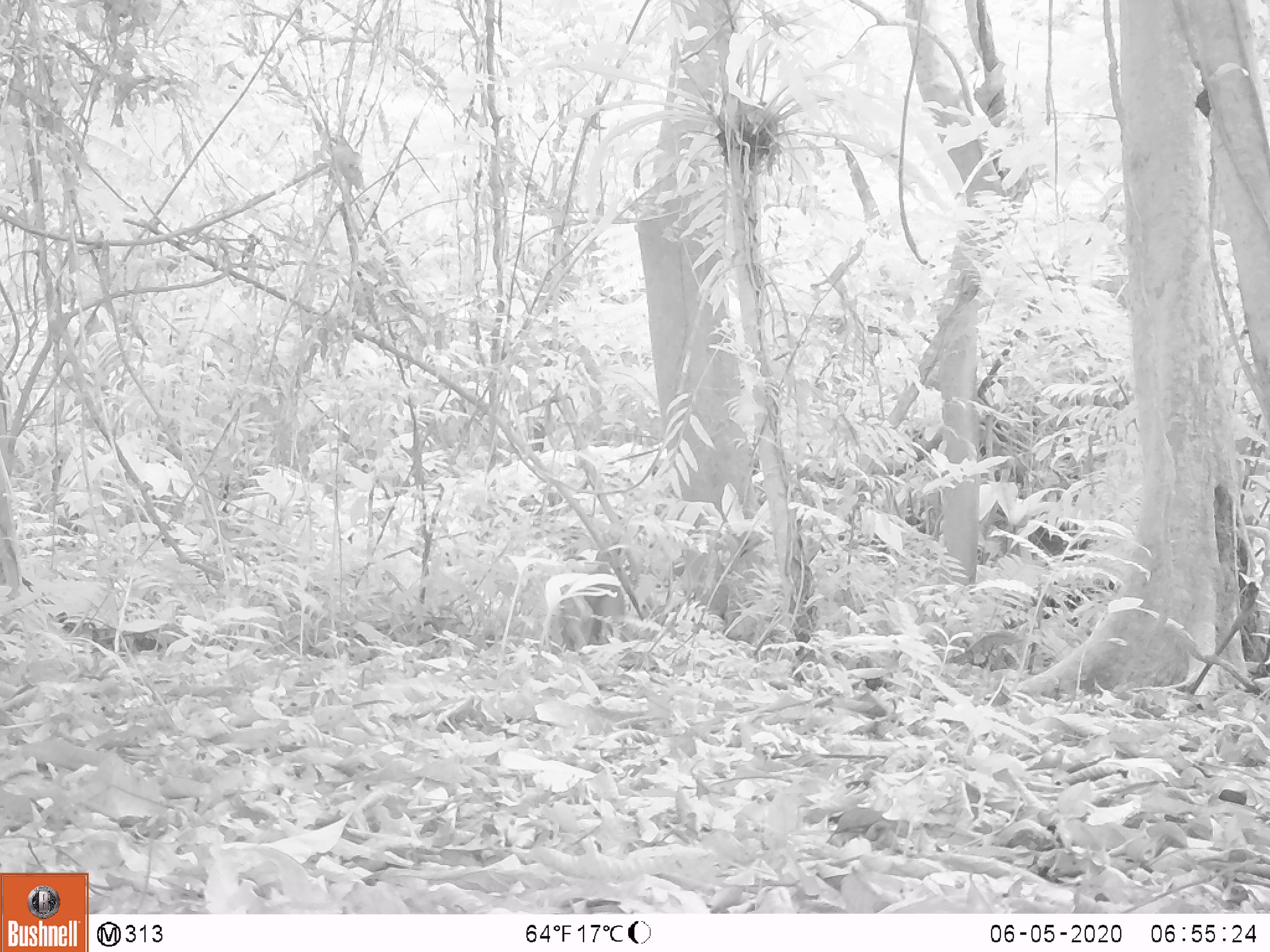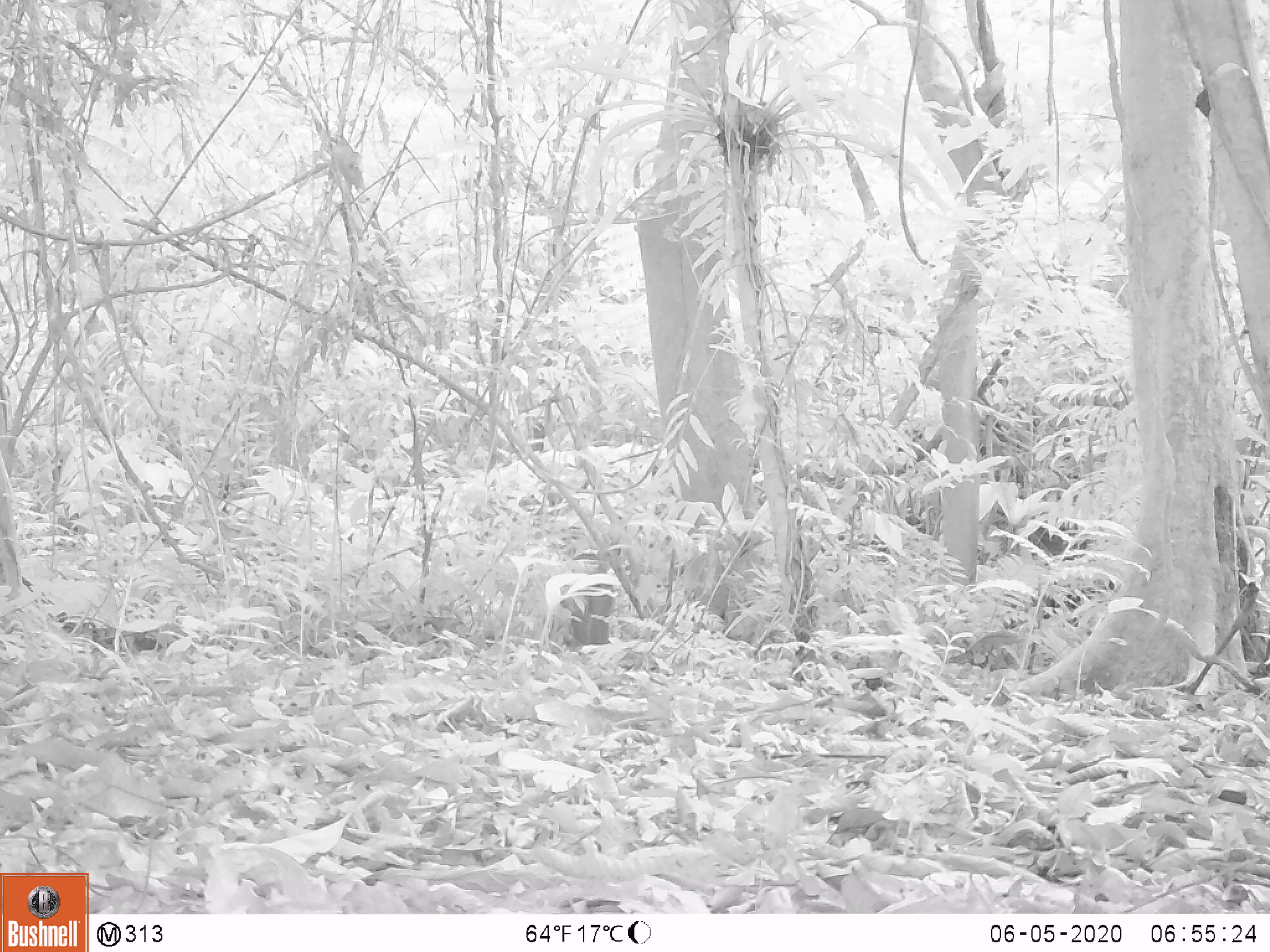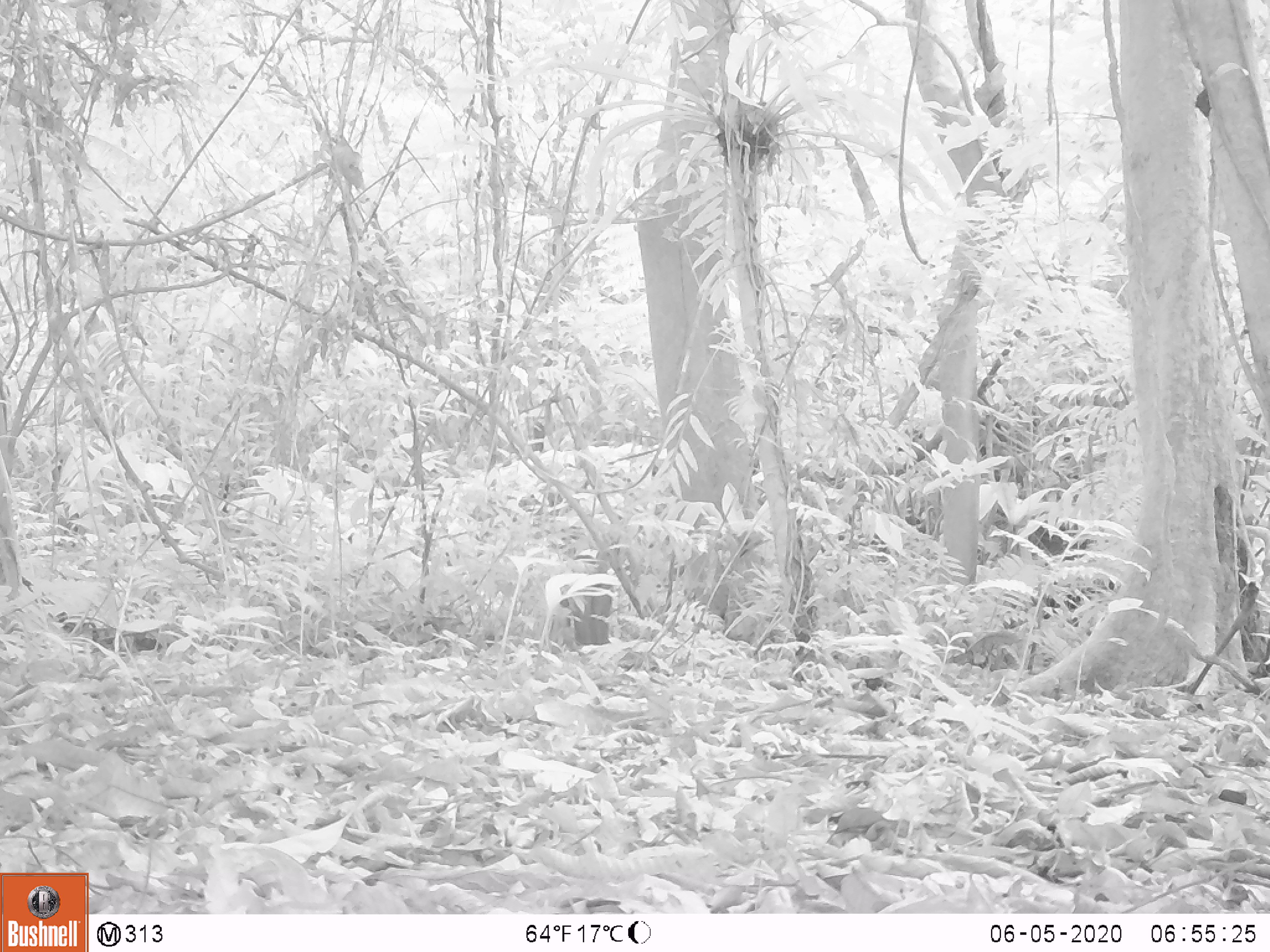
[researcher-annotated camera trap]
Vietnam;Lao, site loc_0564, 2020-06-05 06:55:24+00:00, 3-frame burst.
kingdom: Animalia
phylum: Chordata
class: Mammalia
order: Primates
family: Cercopithecidae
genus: Macaca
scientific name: Macaca arctoides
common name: stump-tailed macaque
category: stump tailed macaque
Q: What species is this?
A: Stump tailed macaque (stump-tailed macaque) (Macaca arctoides).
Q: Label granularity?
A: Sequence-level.